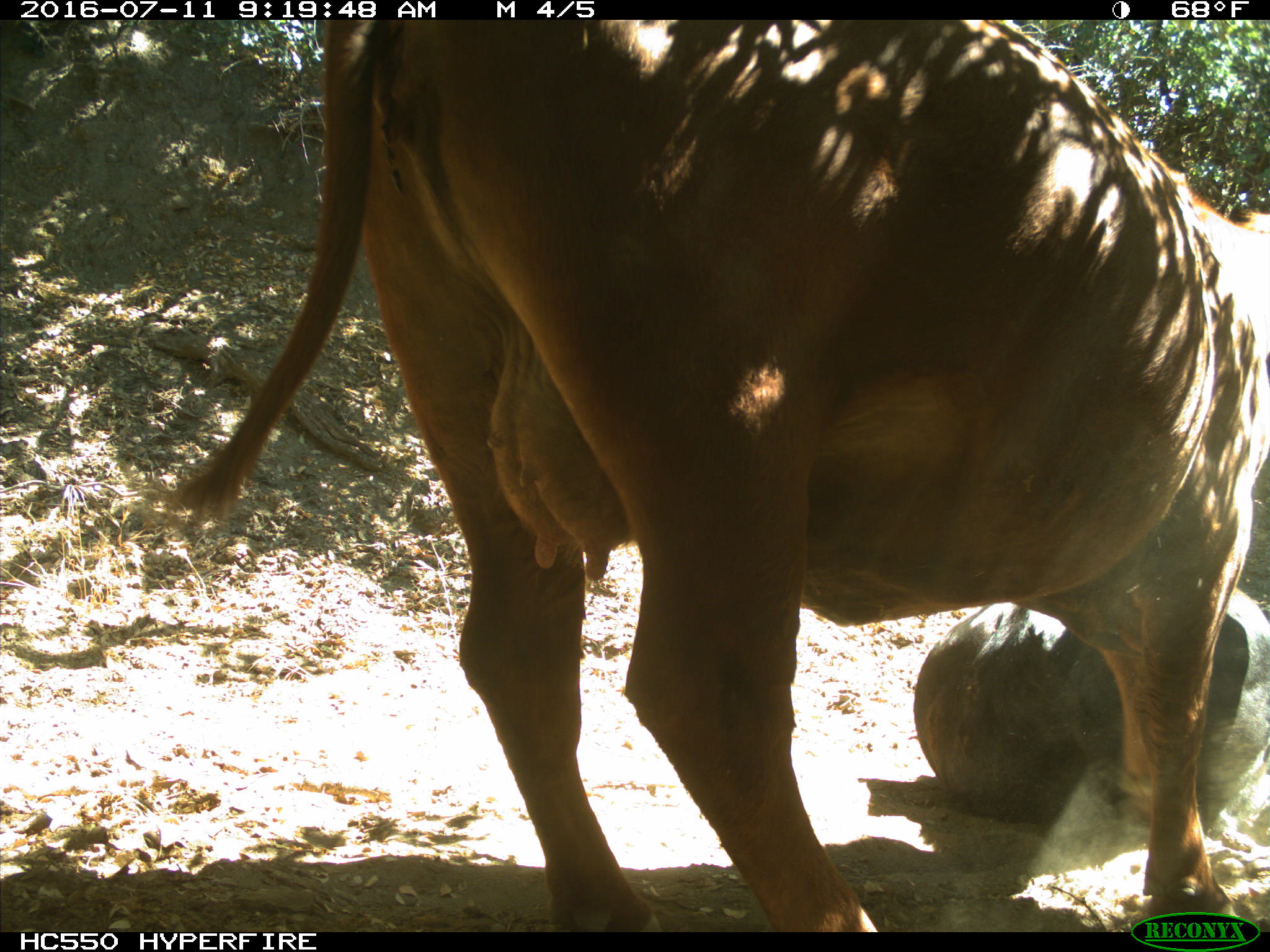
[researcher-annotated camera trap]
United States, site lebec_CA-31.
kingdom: Animalia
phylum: Chordata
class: Mammalia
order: Artiodactyla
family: Bovidae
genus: Bos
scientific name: Bos taurus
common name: domestic cow